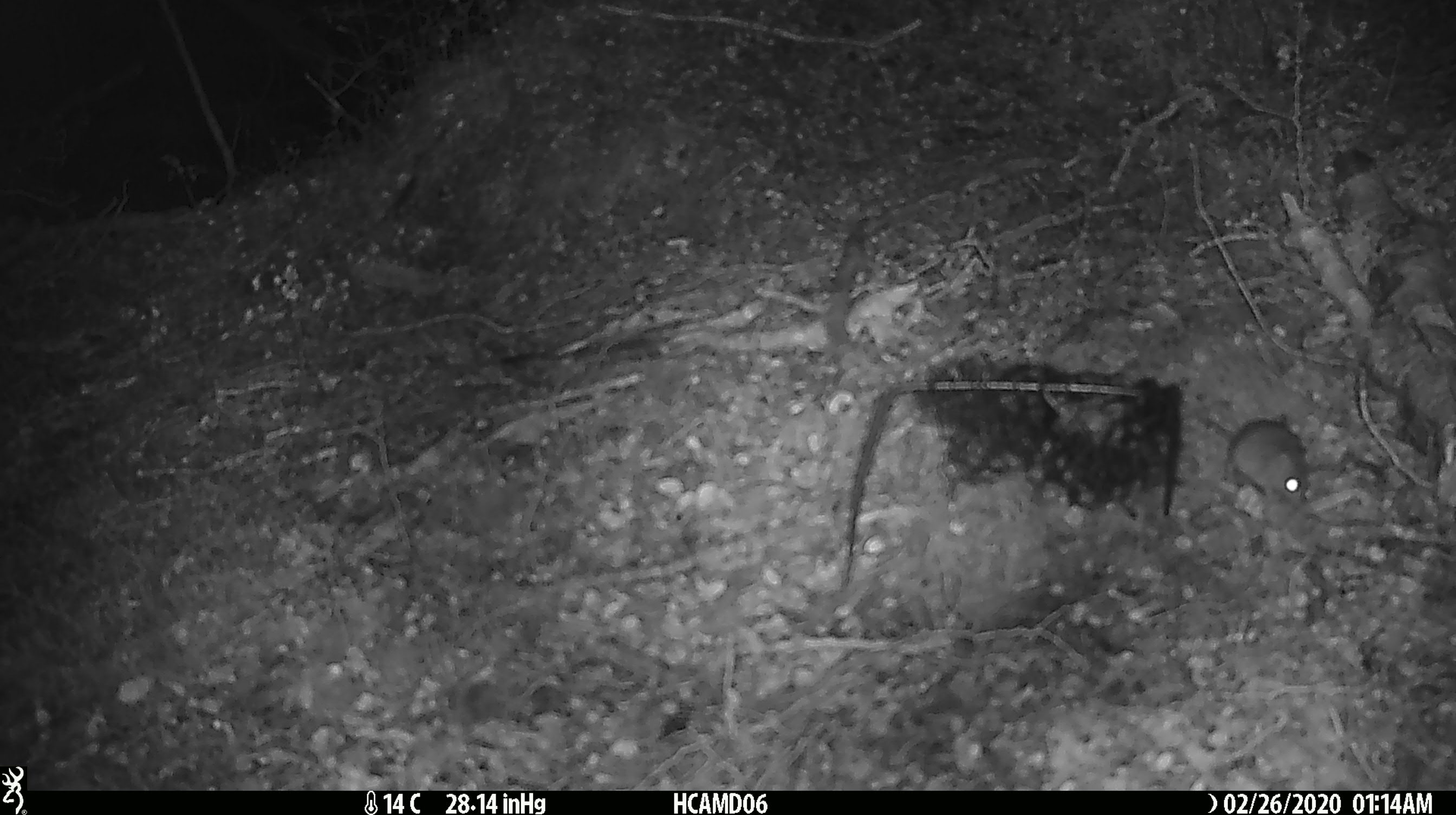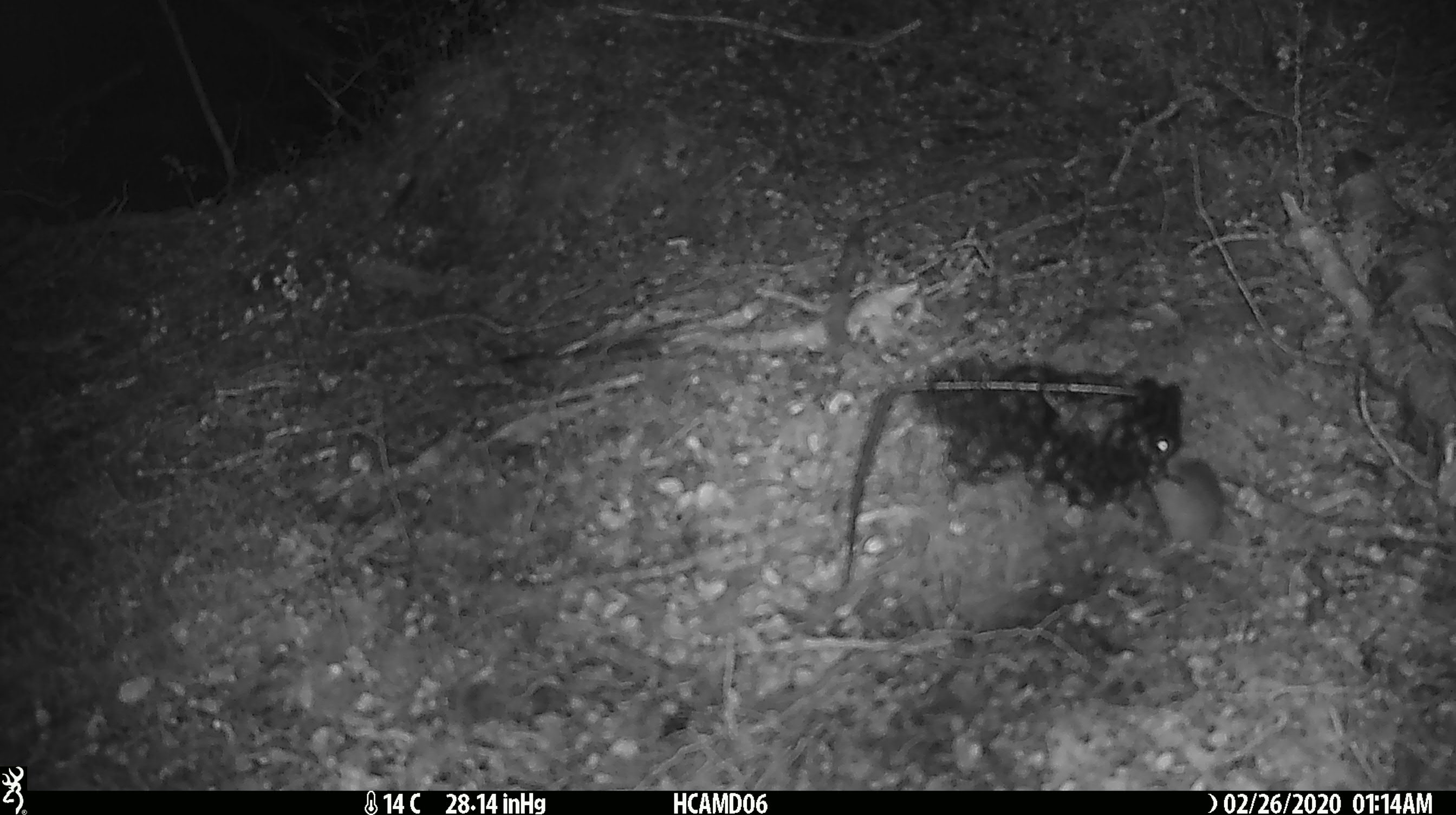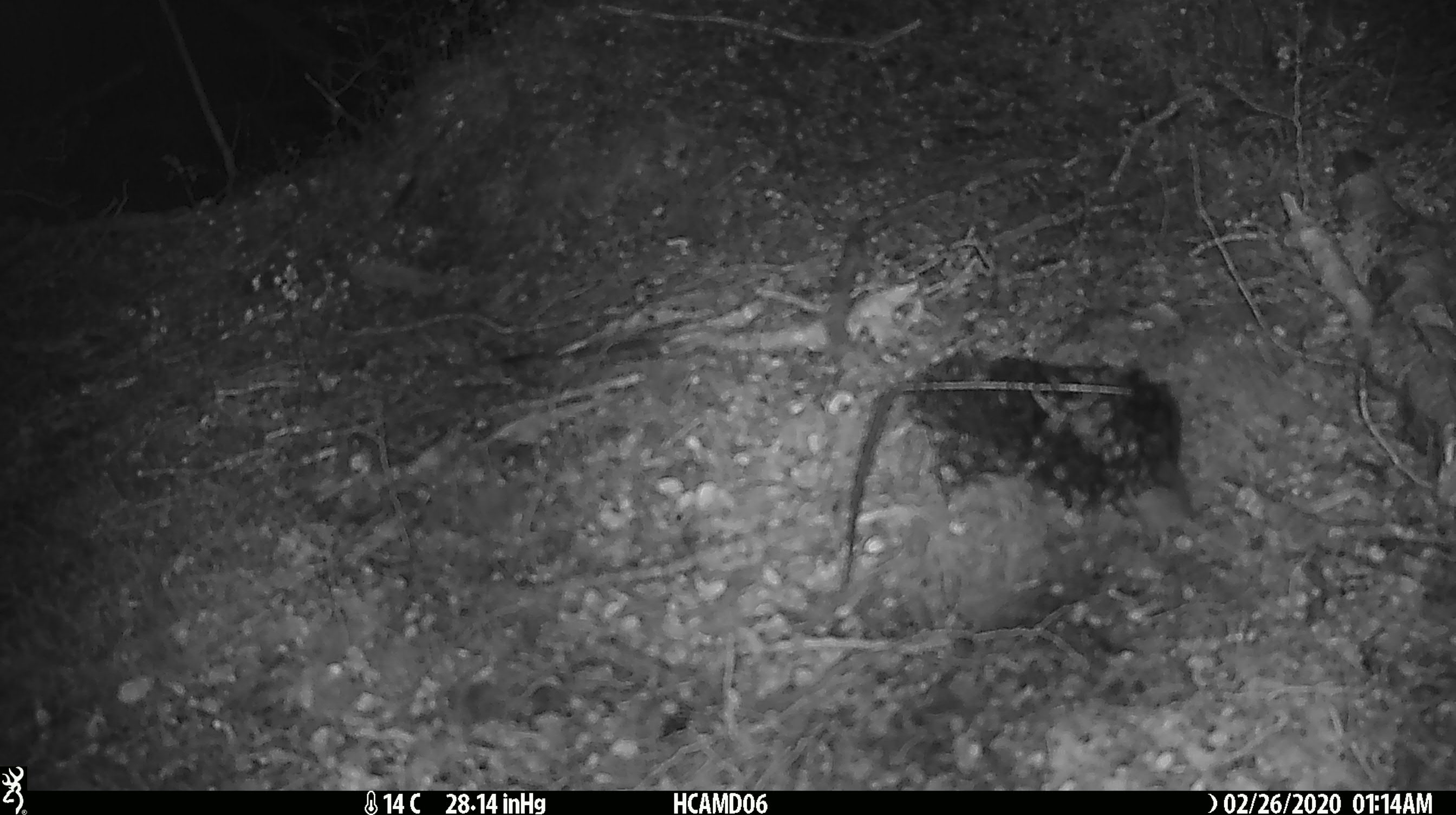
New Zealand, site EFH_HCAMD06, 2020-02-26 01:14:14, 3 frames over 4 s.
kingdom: Animalia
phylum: Chordata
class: Mammalia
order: Rodentia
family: Muridae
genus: Mus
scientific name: Mus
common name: mouse